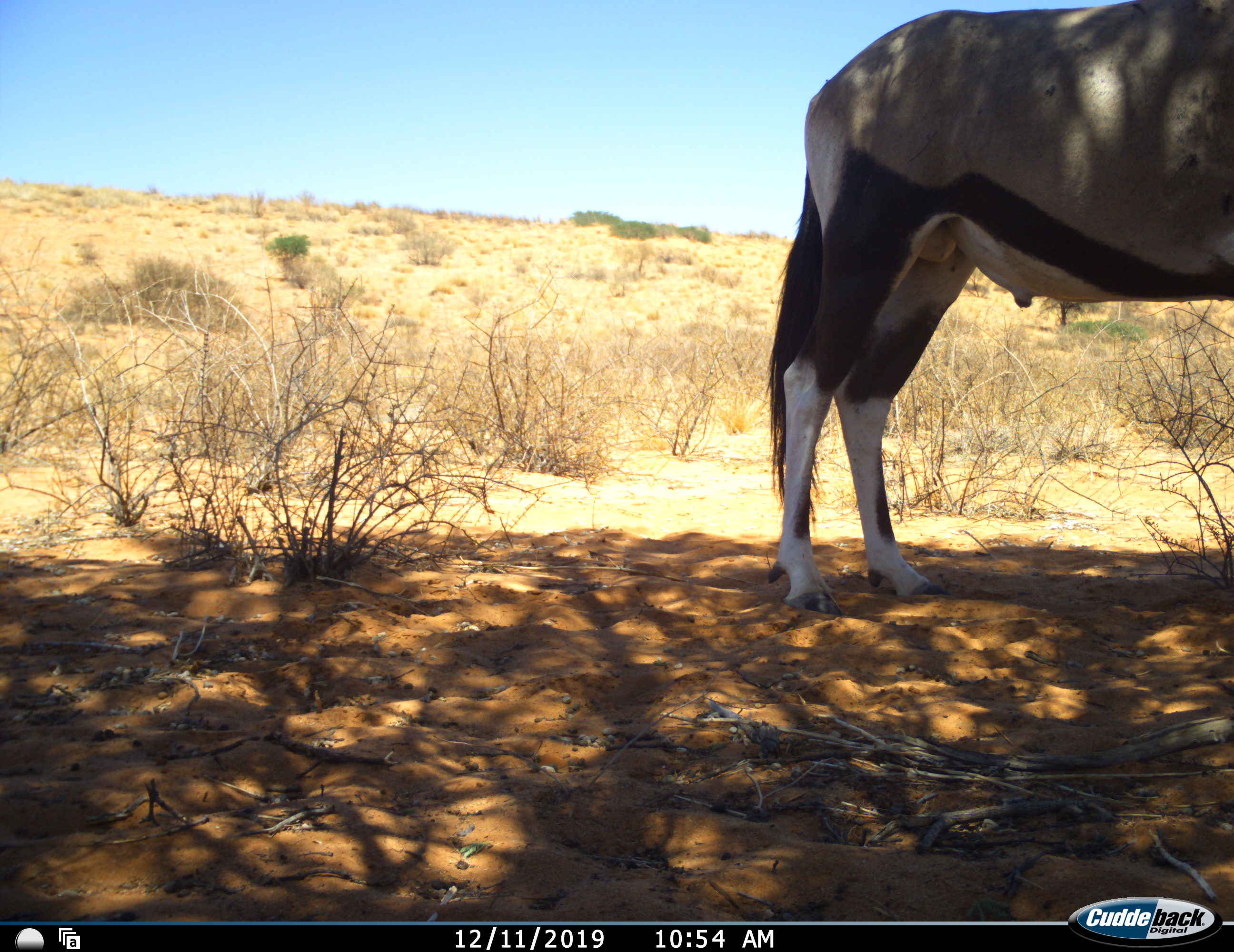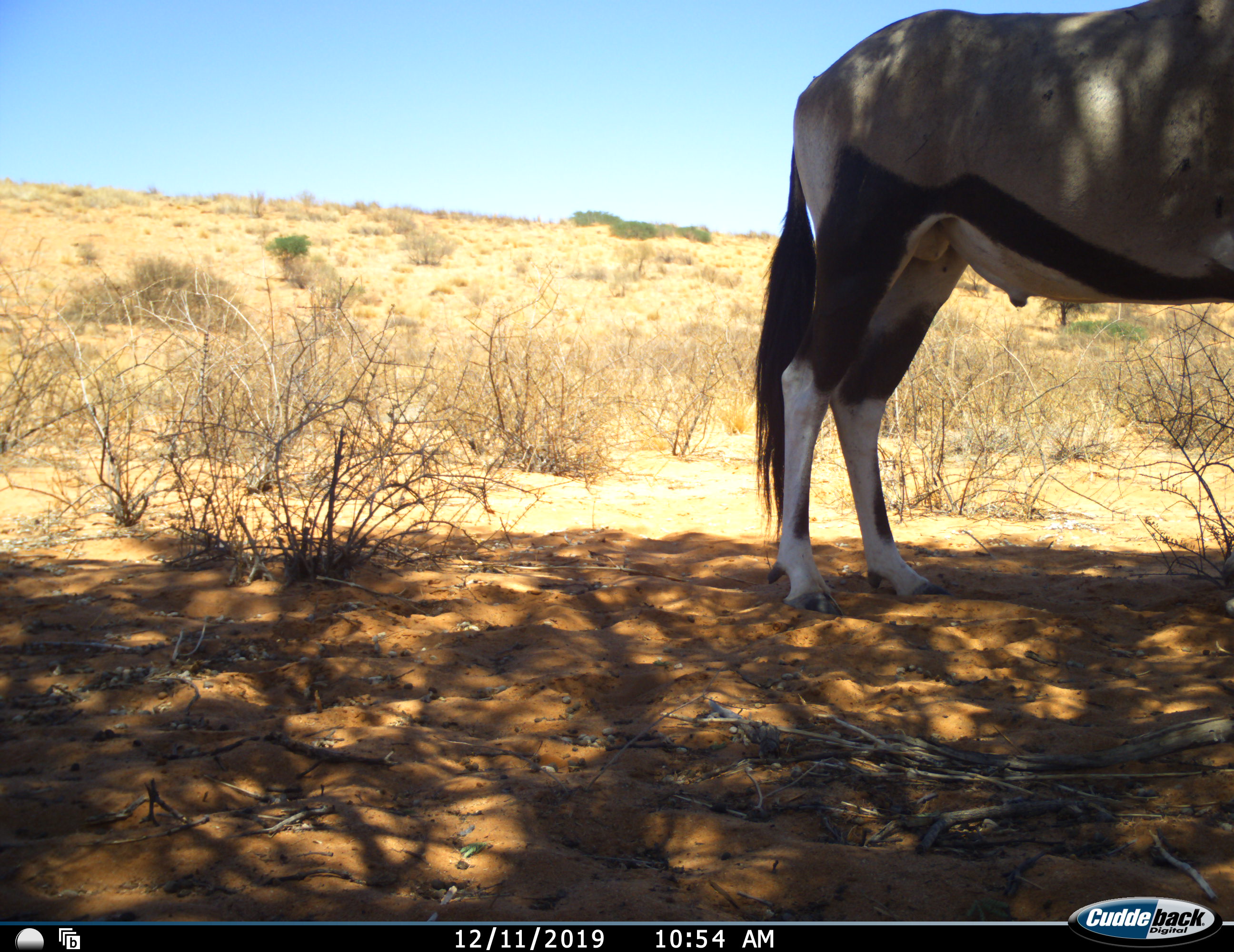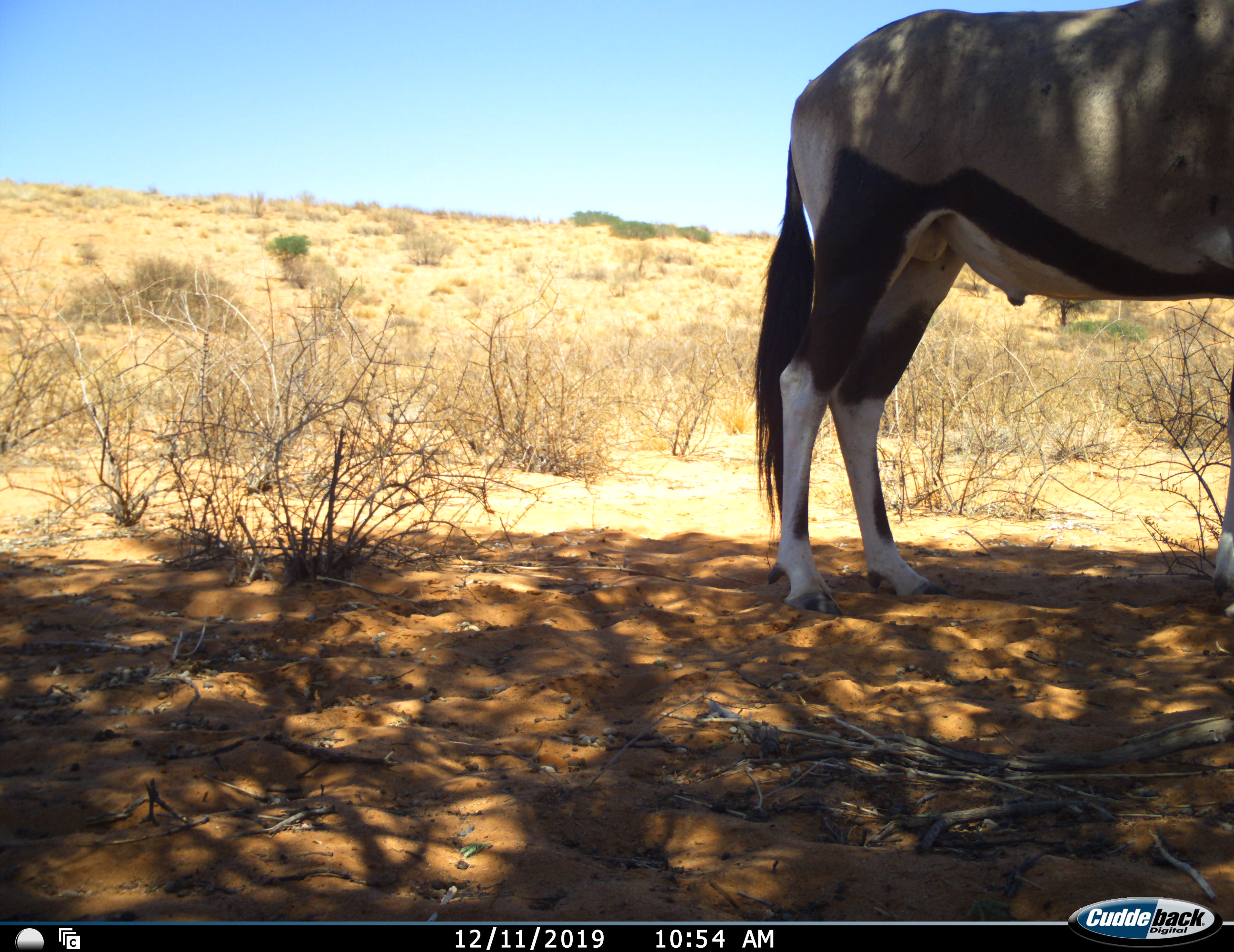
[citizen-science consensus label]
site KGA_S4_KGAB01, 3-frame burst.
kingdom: Animalia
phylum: Chordata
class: Mammalia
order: Artiodactyla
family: Bovidae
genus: Oryx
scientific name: Oryx gazella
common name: gemsbok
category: oryx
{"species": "oryx (gemsbok) (Oryx gazella)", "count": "1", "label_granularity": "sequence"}